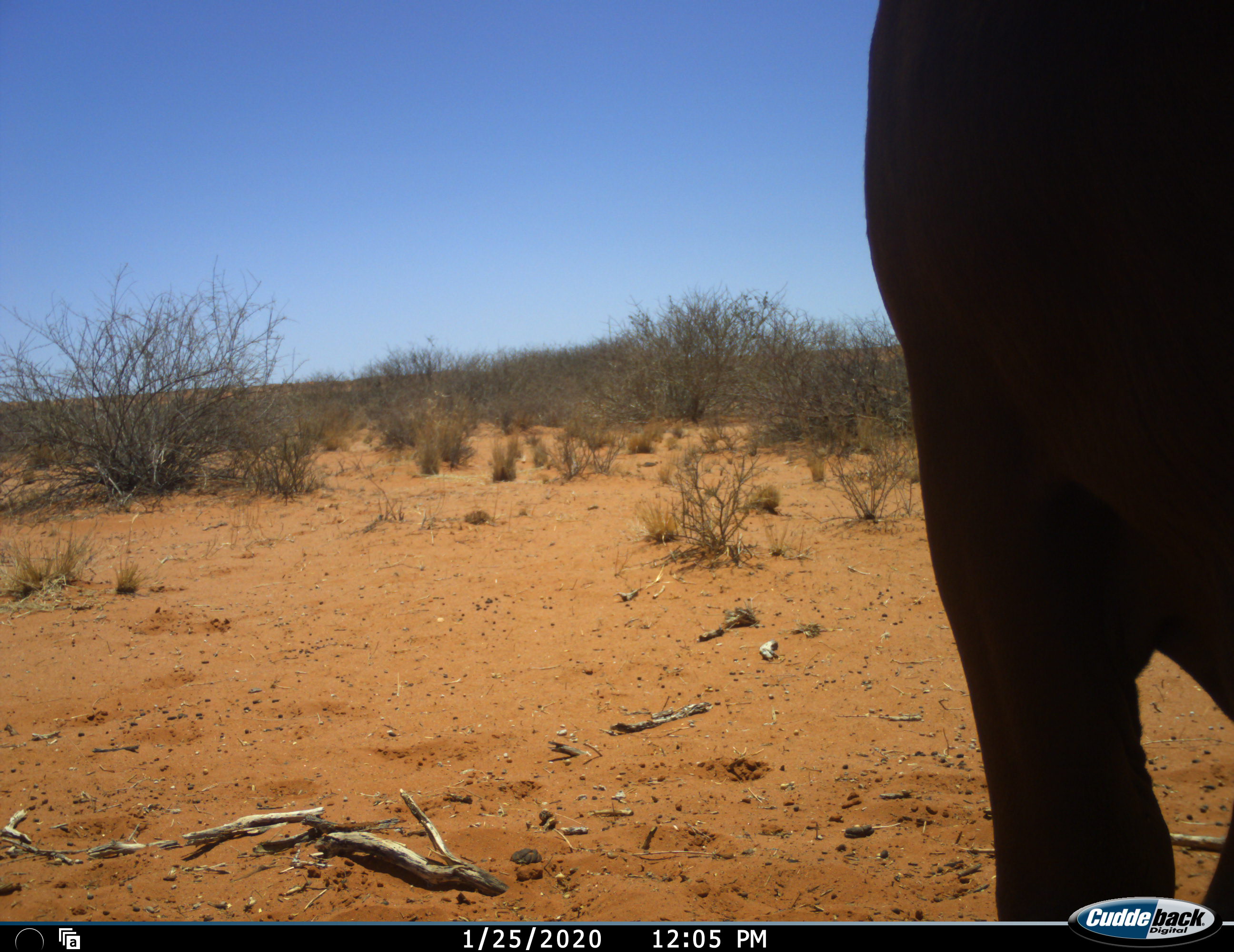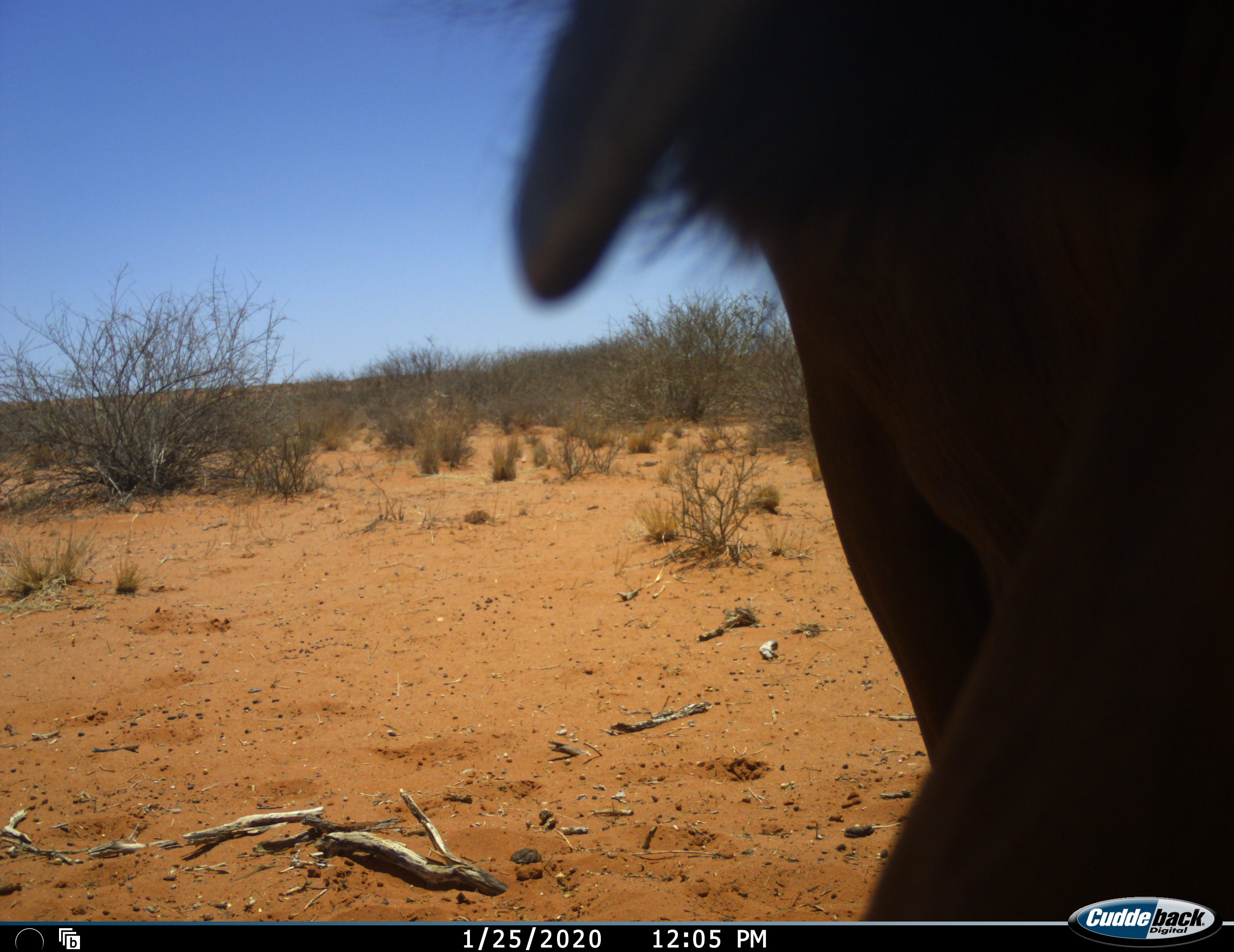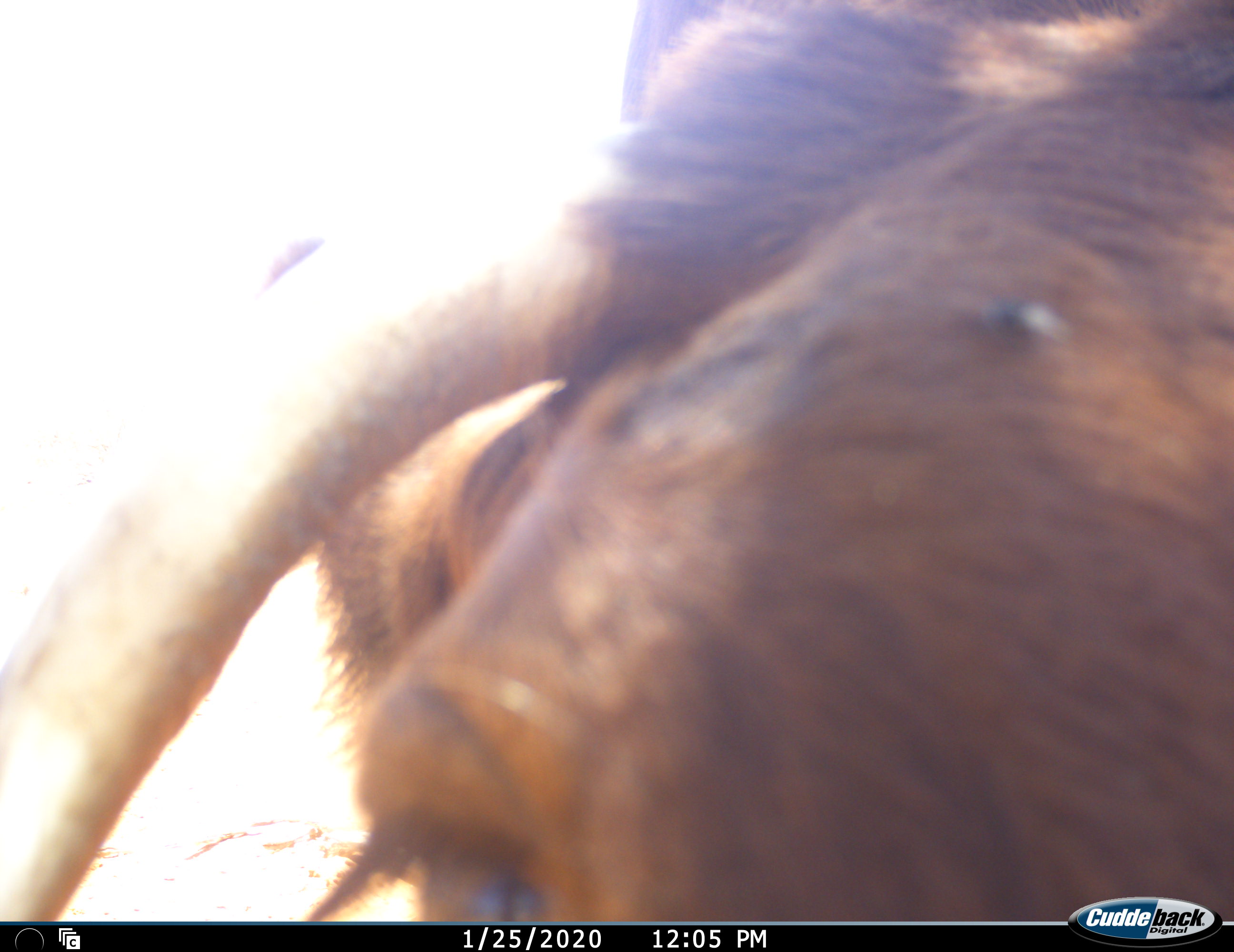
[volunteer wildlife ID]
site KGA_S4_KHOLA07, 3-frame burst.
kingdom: Animalia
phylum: Chordata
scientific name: Vertebrata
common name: domestic animal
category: domesticanimal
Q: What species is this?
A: Domesticanimal (domestic animal) (Vertebrata).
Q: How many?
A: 1.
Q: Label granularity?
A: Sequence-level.